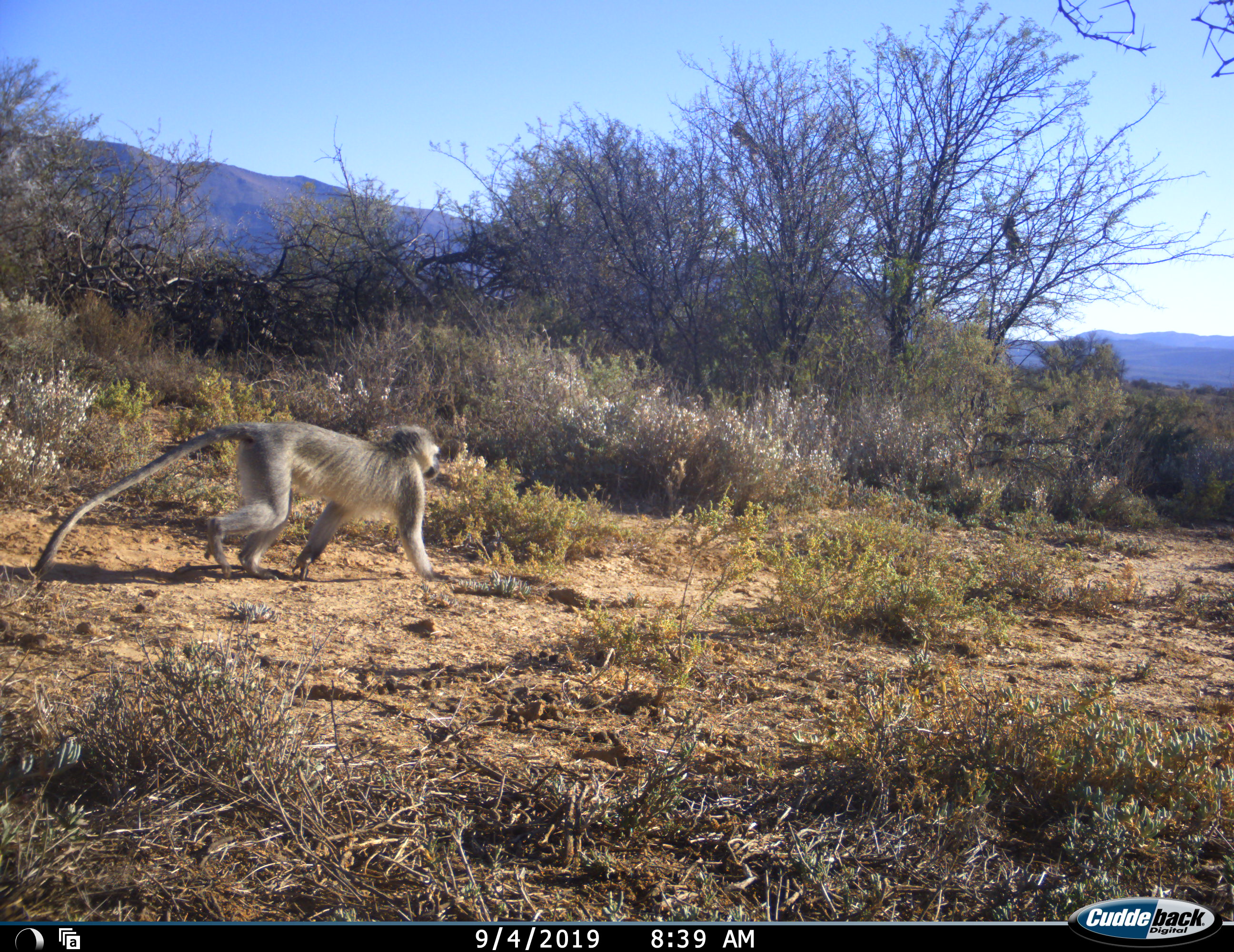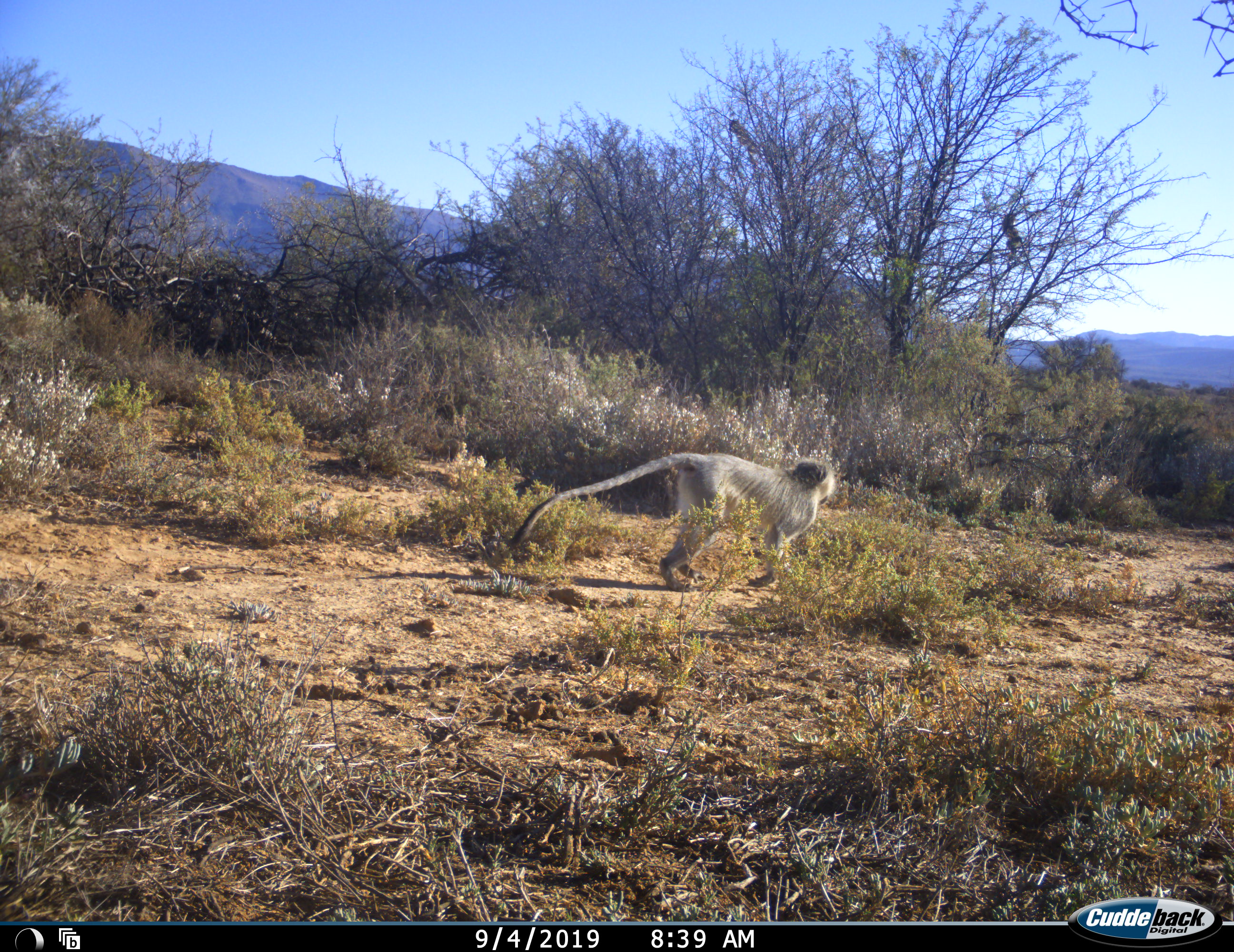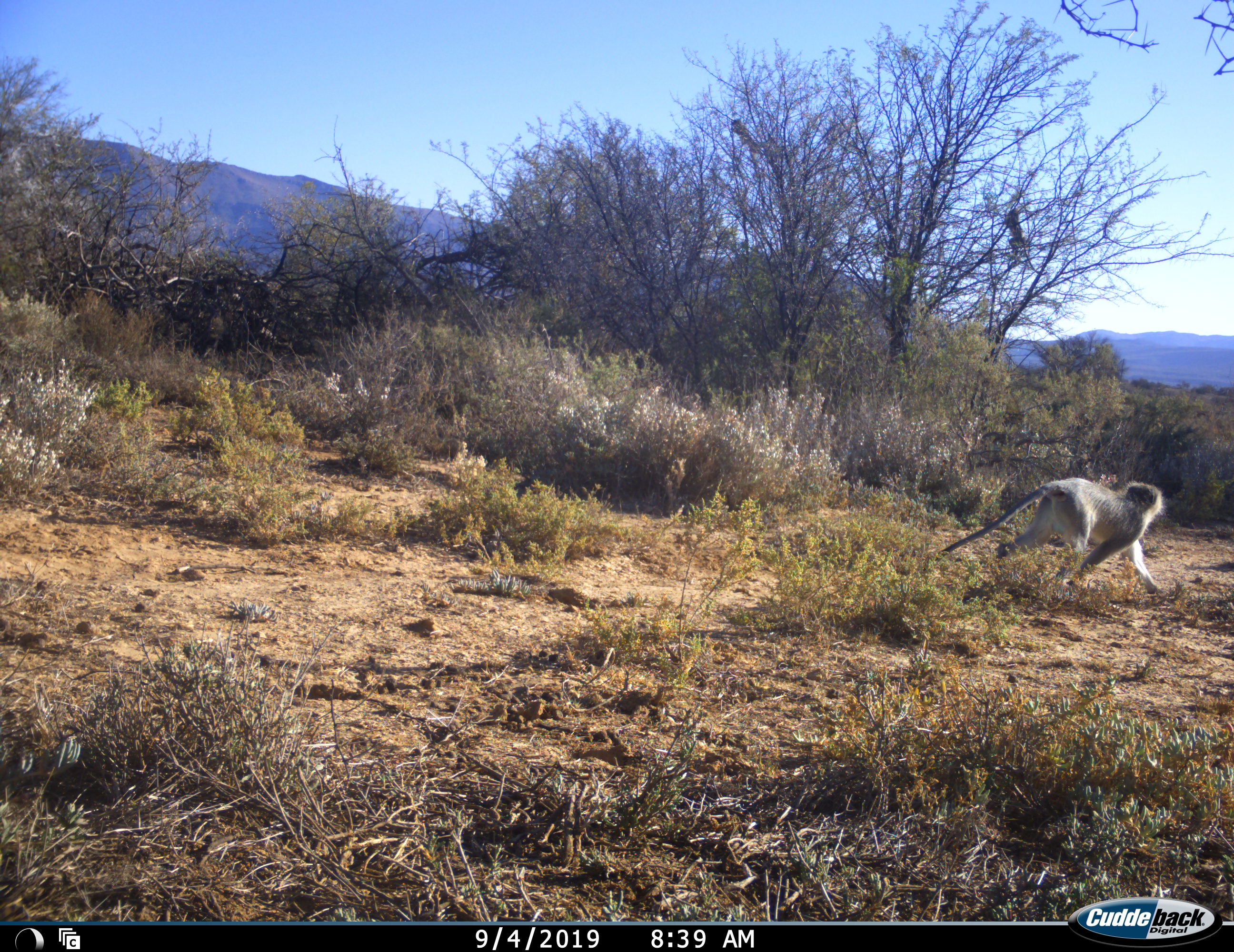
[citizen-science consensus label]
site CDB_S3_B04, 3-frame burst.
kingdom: Animalia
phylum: Chordata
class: Mammalia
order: Primates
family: Cercopithecidae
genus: Chlorocebus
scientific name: Chlorocebus pygerythrus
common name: vervet monkey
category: monkeyvervet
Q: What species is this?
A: Monkeyvervet (vervet monkey) (Chlorocebus pygerythrus).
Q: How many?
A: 1.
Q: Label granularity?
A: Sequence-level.